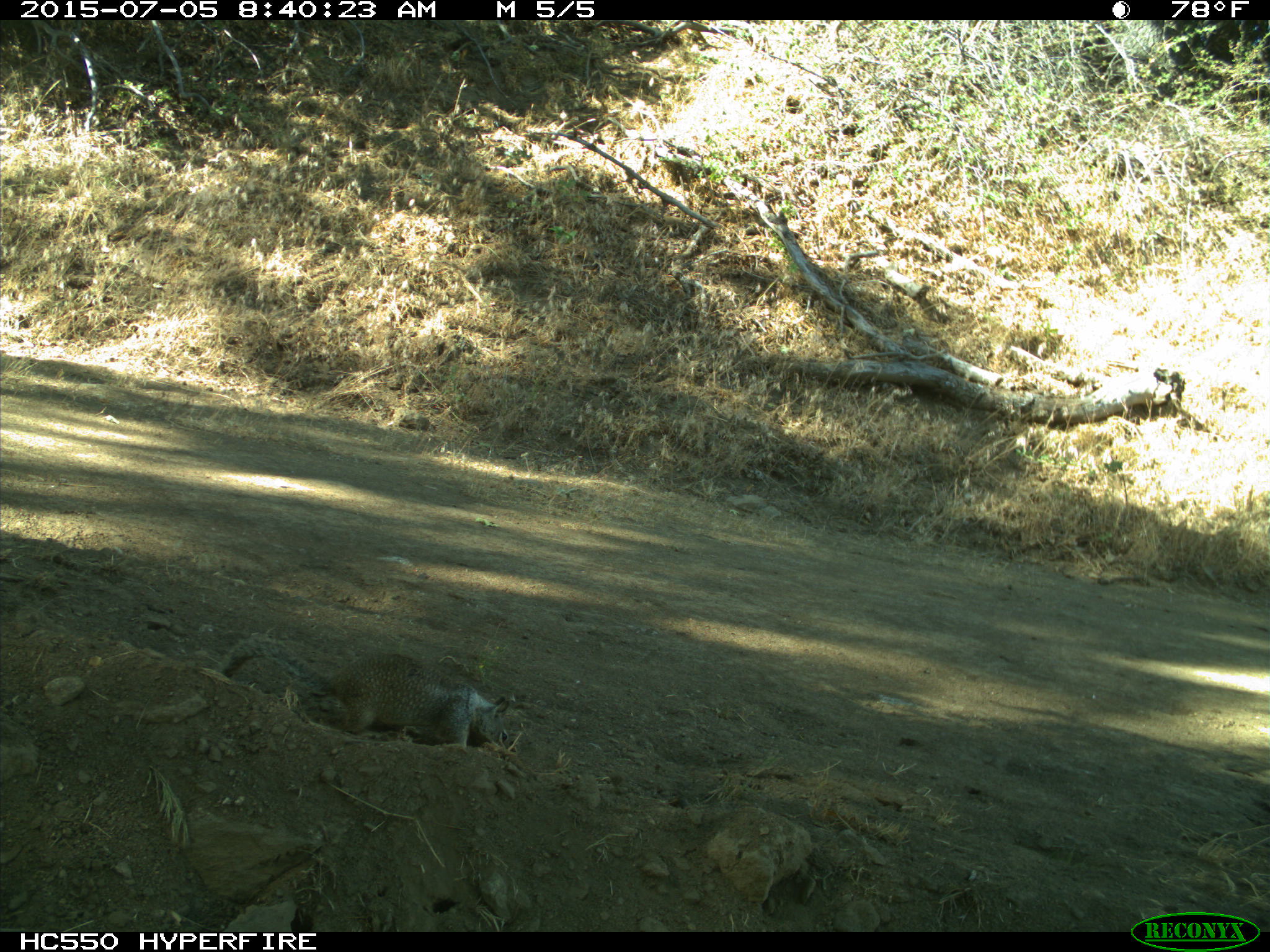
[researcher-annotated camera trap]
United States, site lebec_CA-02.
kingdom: Animalia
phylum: Chordata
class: Mammalia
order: Rodentia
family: Sciuridae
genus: Otospermophilus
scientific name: Otospermophilus beecheyi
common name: california ground squirrel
Otospermophilus beecheyi (california ground squirrel).